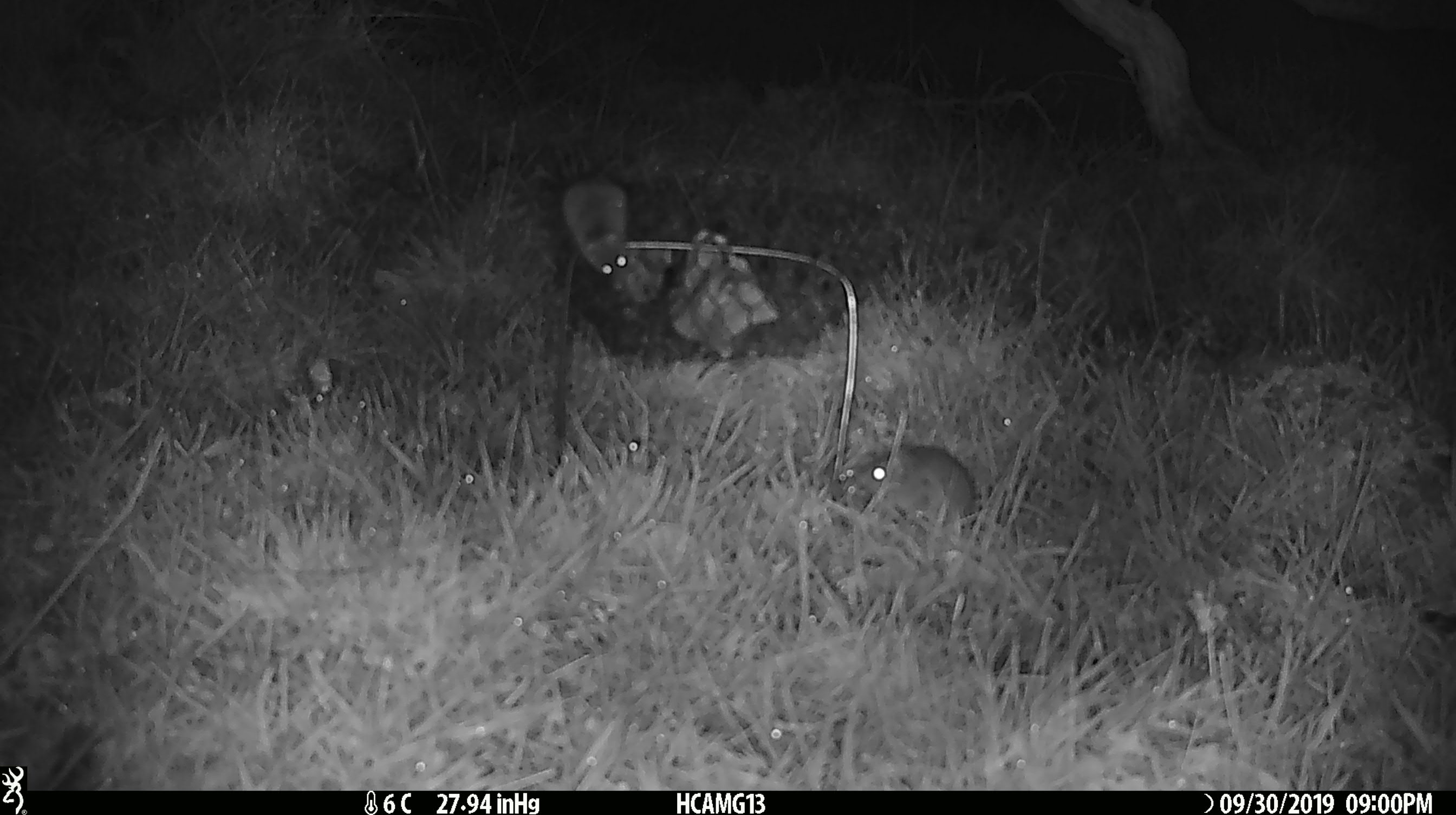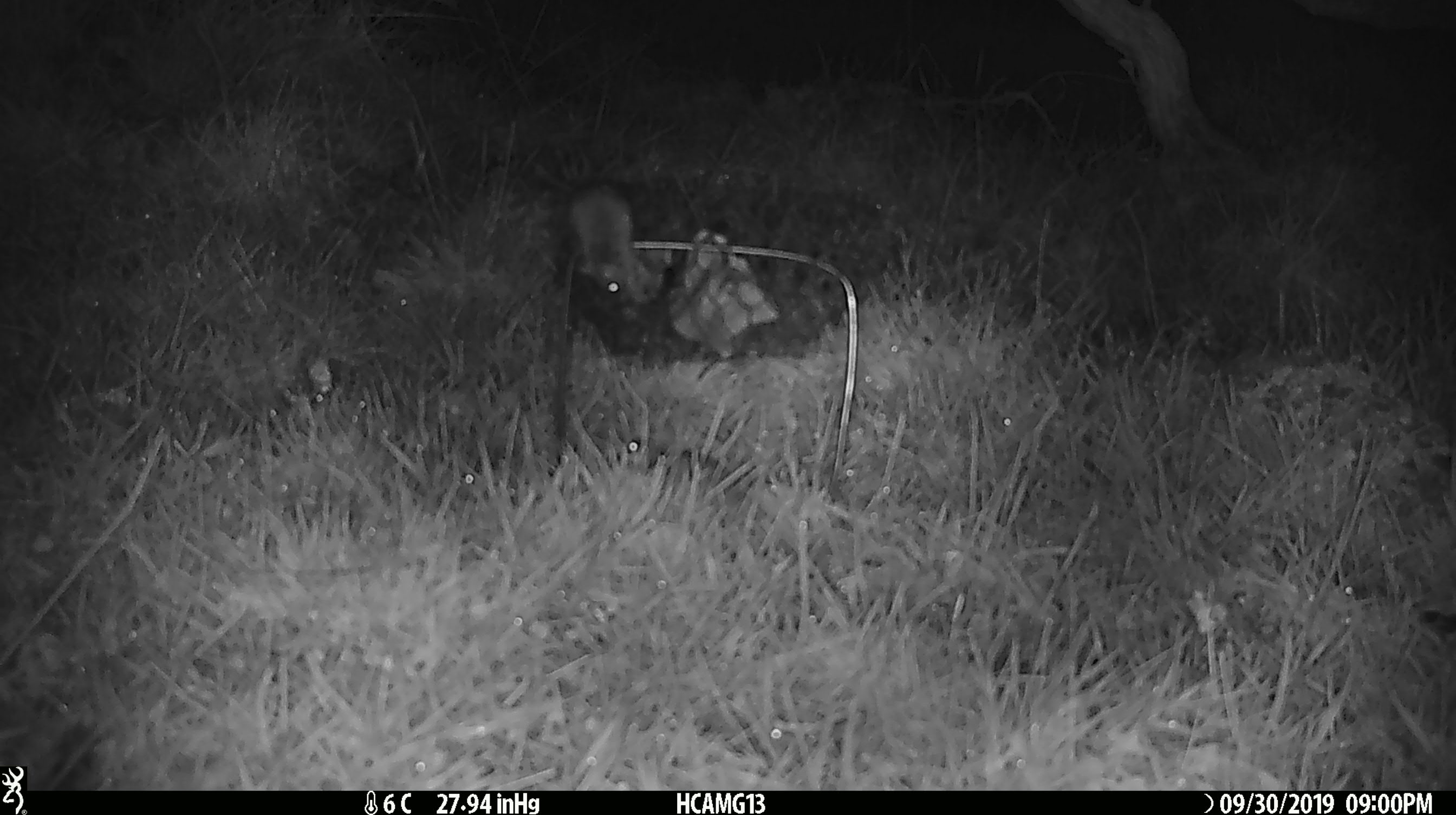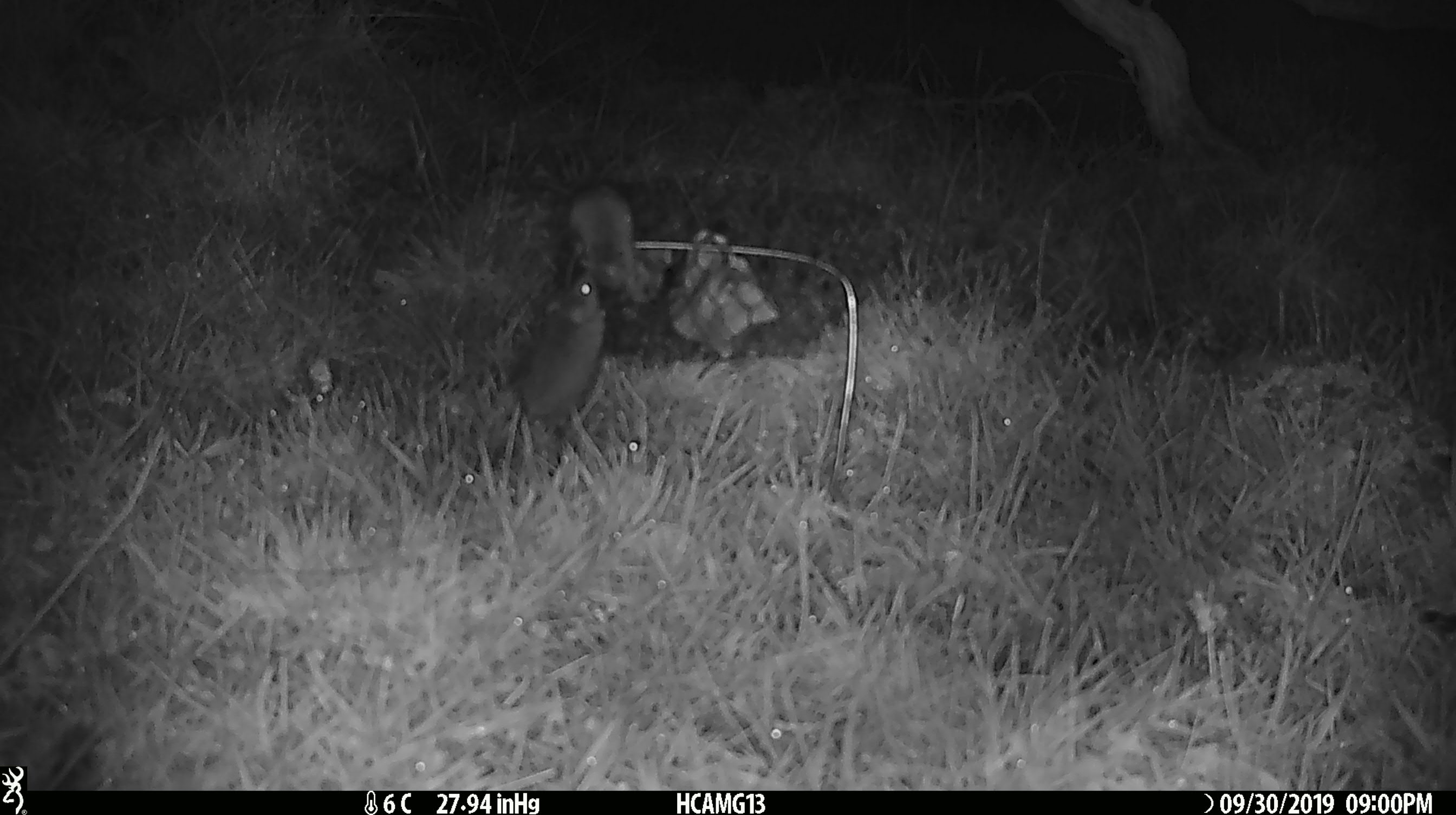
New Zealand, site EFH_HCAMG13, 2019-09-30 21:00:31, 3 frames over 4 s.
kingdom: Animalia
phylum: Chordata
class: Mammalia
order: Rodentia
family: Muridae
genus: Mus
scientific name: Mus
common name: mouse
Mouse (Mus).